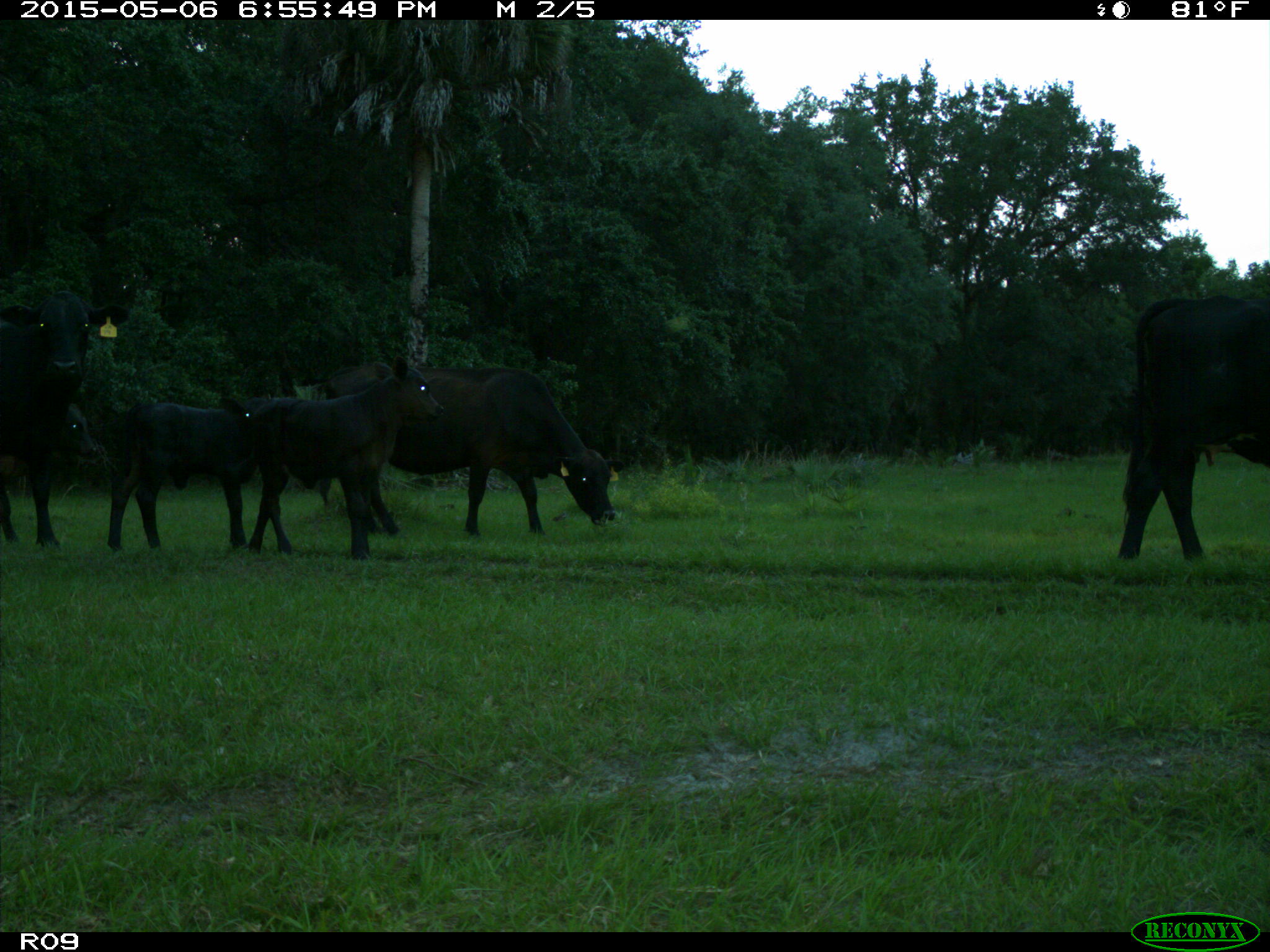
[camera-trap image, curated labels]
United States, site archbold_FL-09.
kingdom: Animalia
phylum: Chordata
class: Mammalia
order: Artiodactyla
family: Bovidae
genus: Bos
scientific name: Bos taurus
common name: domestic cow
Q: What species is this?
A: Bos taurus (domestic cow).